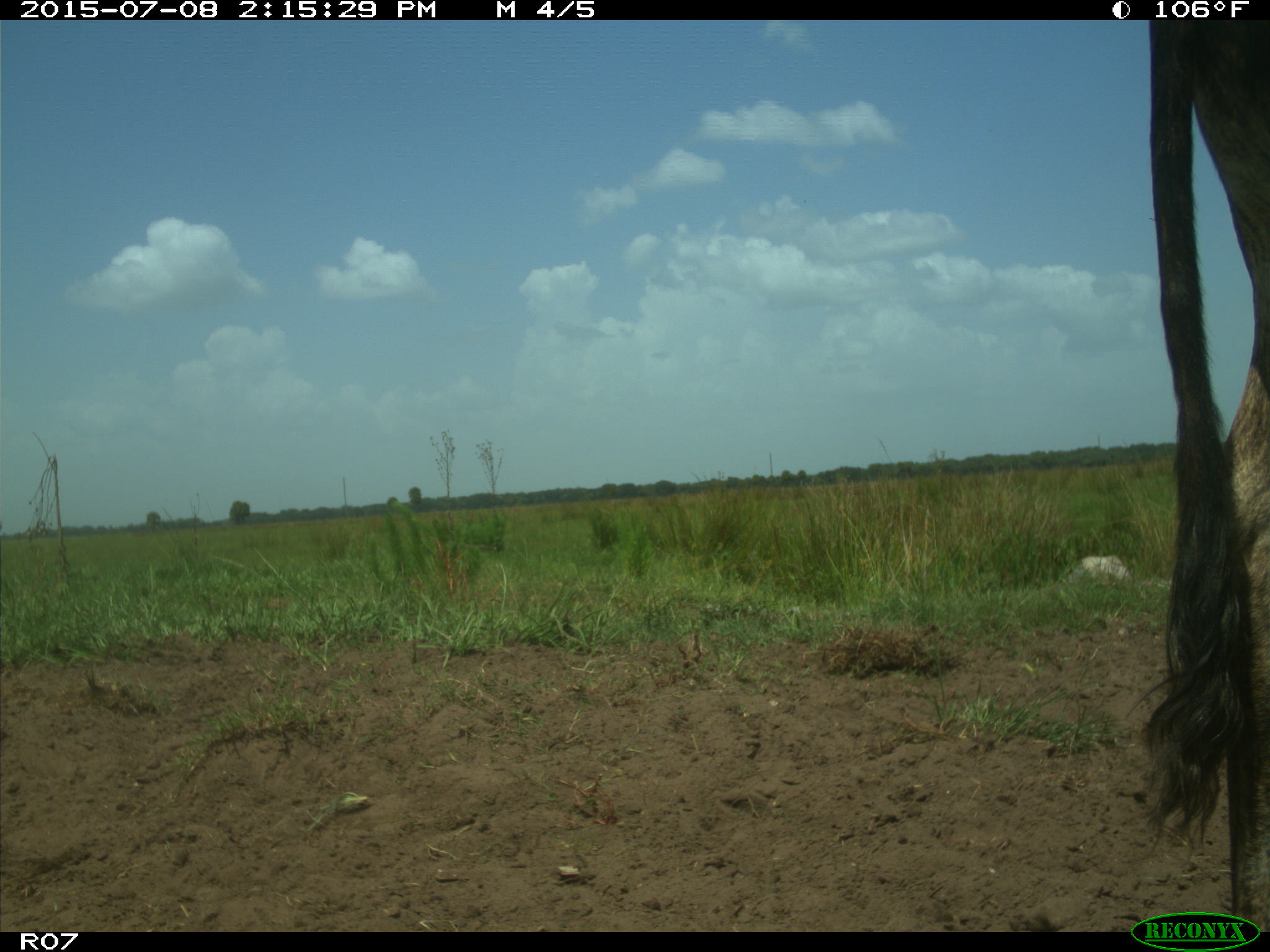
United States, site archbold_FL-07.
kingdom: Animalia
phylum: Chordata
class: Mammalia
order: Artiodactyla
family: Bovidae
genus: Bos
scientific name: Bos taurus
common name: domestic cow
Bos taurus (domestic cow).